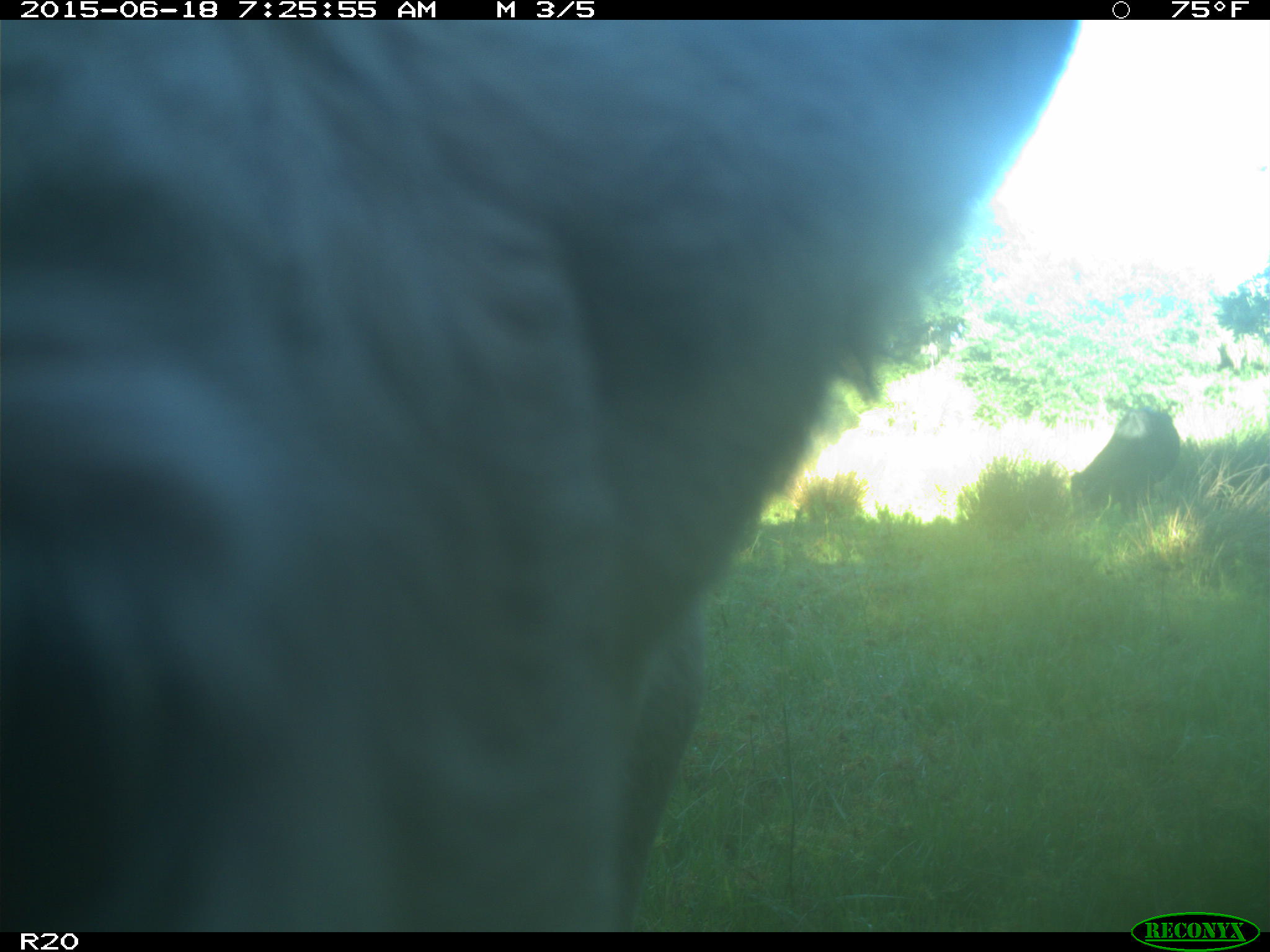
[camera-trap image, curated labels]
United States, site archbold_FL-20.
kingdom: Animalia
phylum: Chordata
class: Mammalia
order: Artiodactyla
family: Bovidae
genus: Bos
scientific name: Bos taurus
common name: domestic cow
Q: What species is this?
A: Bos taurus (domestic cow).